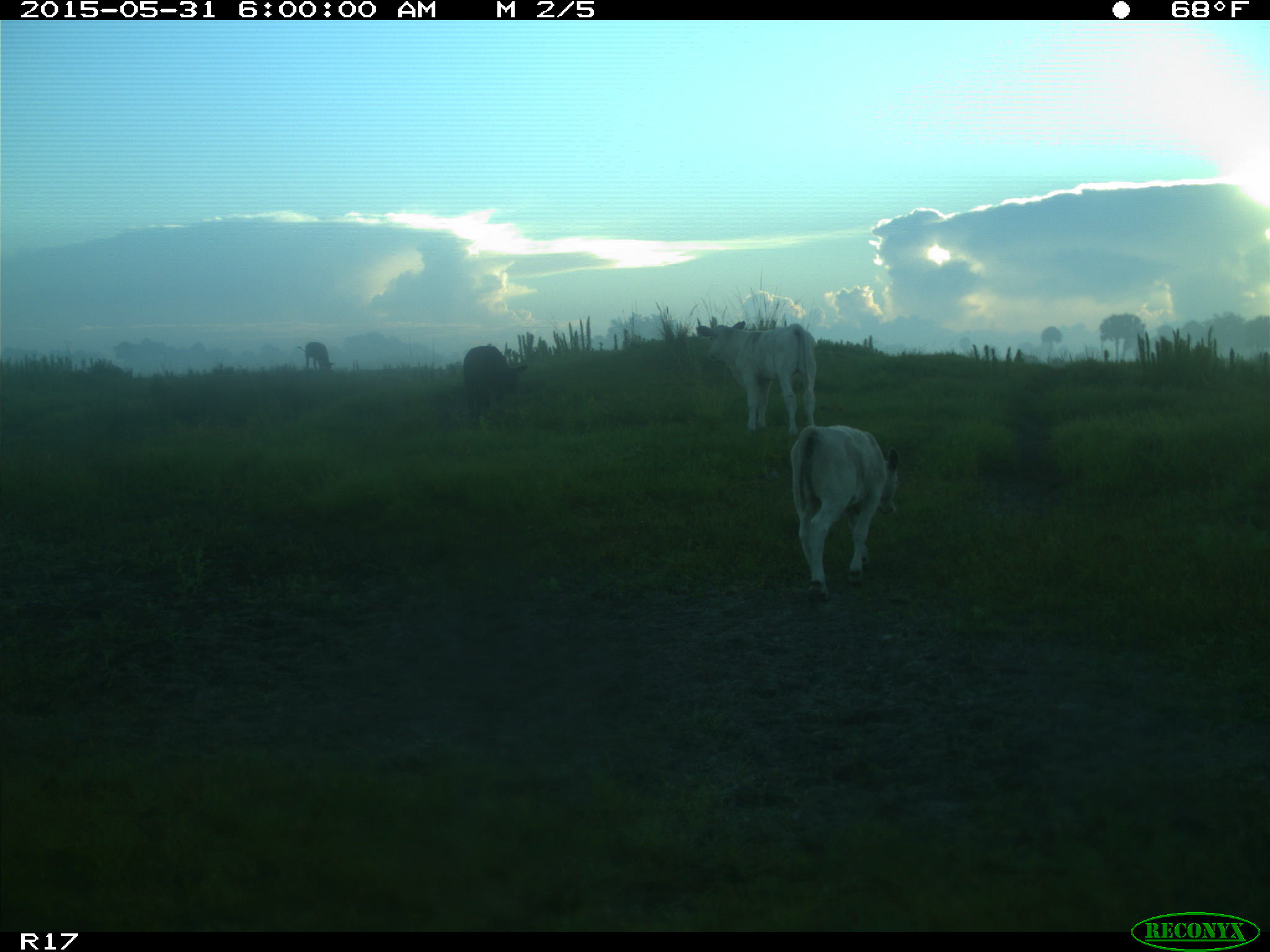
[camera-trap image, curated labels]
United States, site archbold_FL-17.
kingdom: Animalia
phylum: Chordata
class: Mammalia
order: Artiodactyla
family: Bovidae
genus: Bos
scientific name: Bos taurus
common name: domestic cow